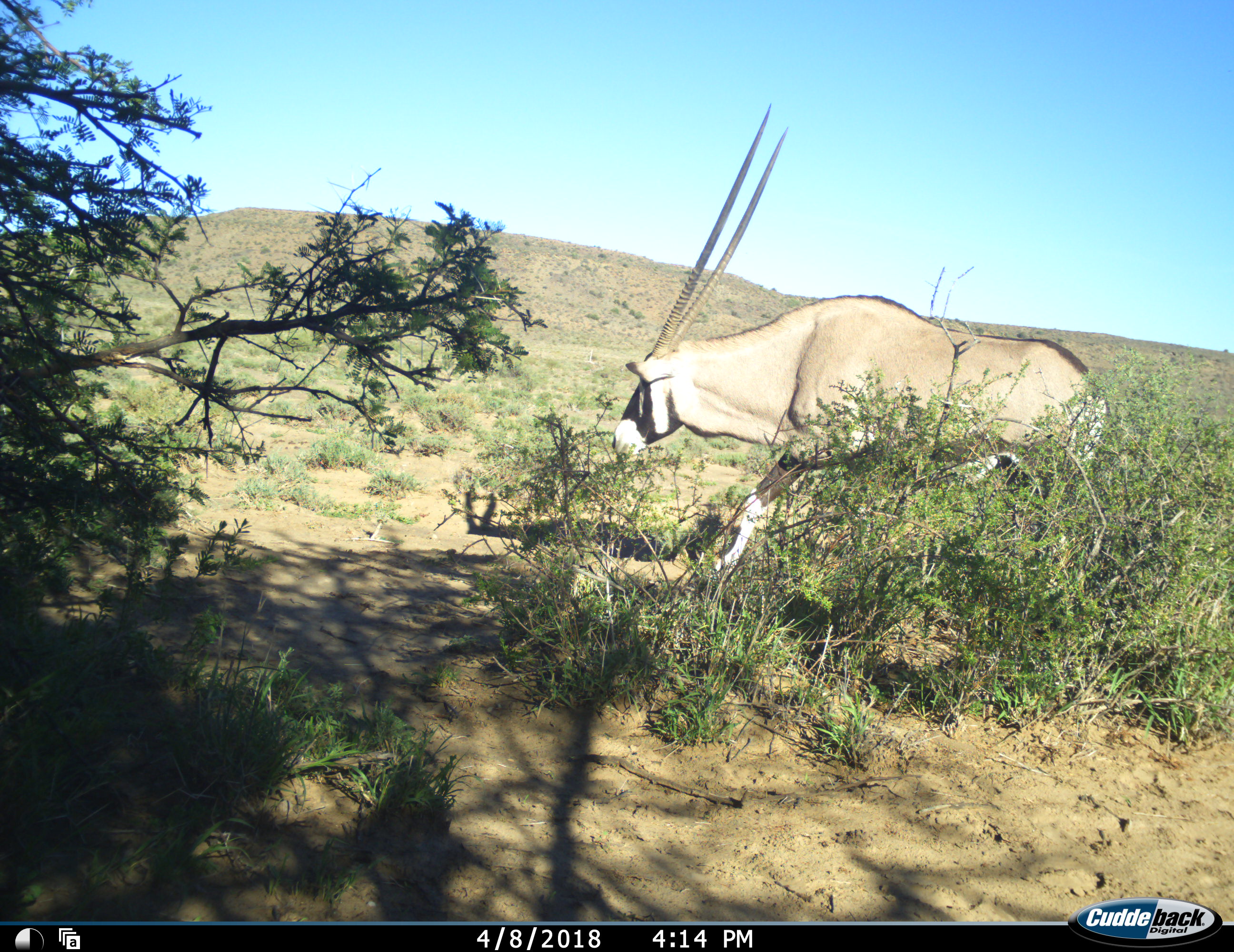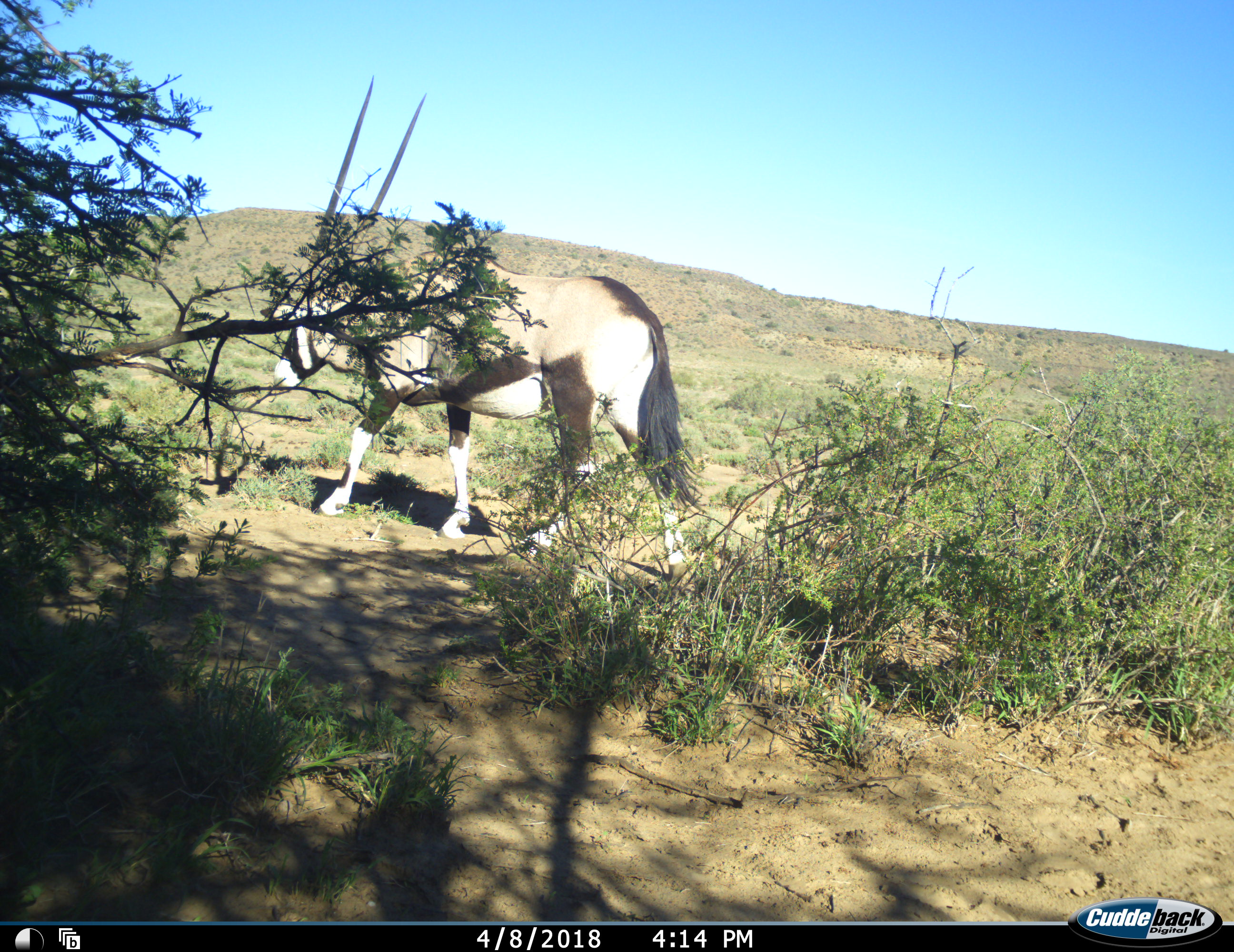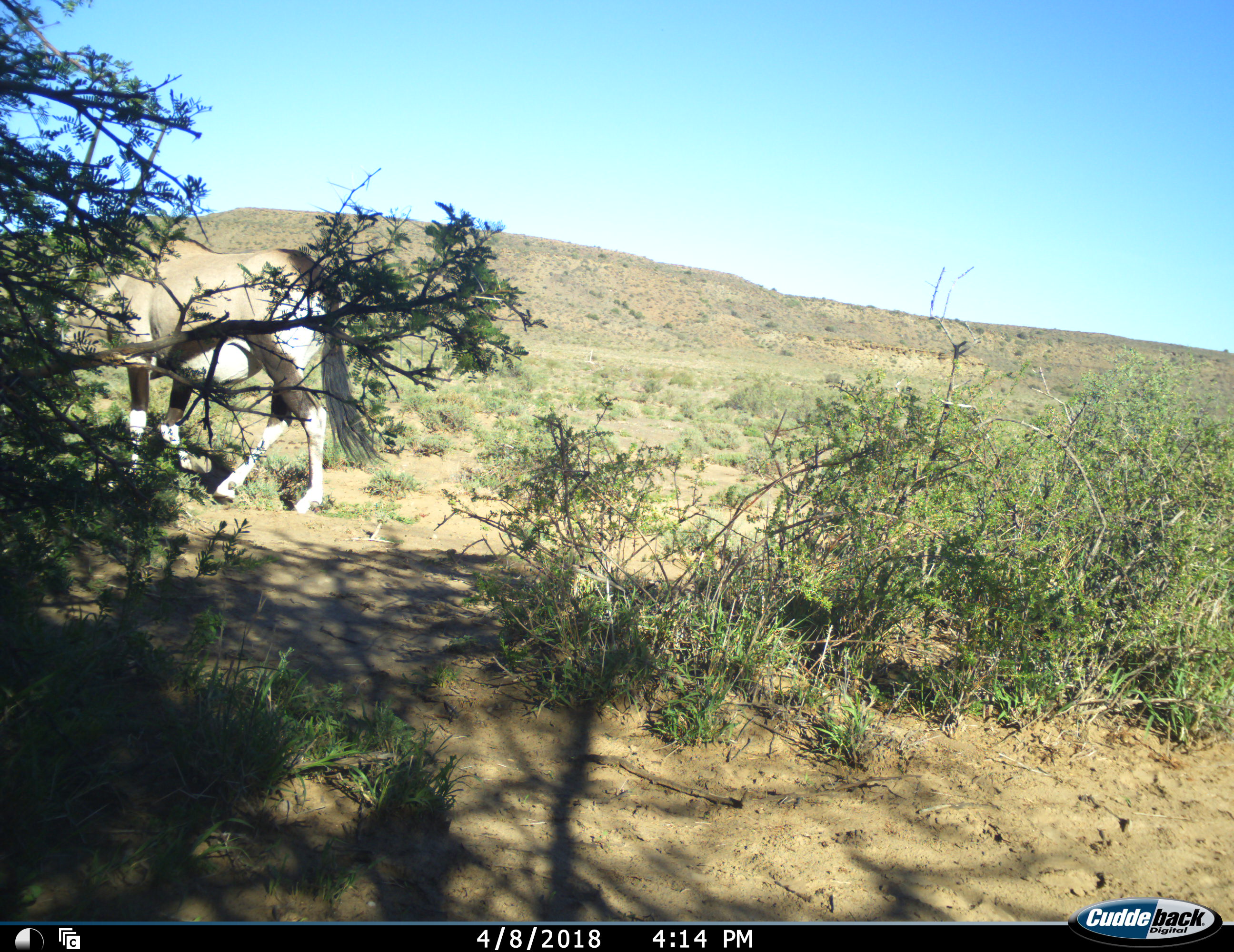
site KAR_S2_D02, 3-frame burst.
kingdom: Animalia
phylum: Chordata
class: Mammalia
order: Artiodactyla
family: Bovidae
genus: Oryx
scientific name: Oryx gazella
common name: gemsbok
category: oryx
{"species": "oryx (gemsbok) (Oryx gazella)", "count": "1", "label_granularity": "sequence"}